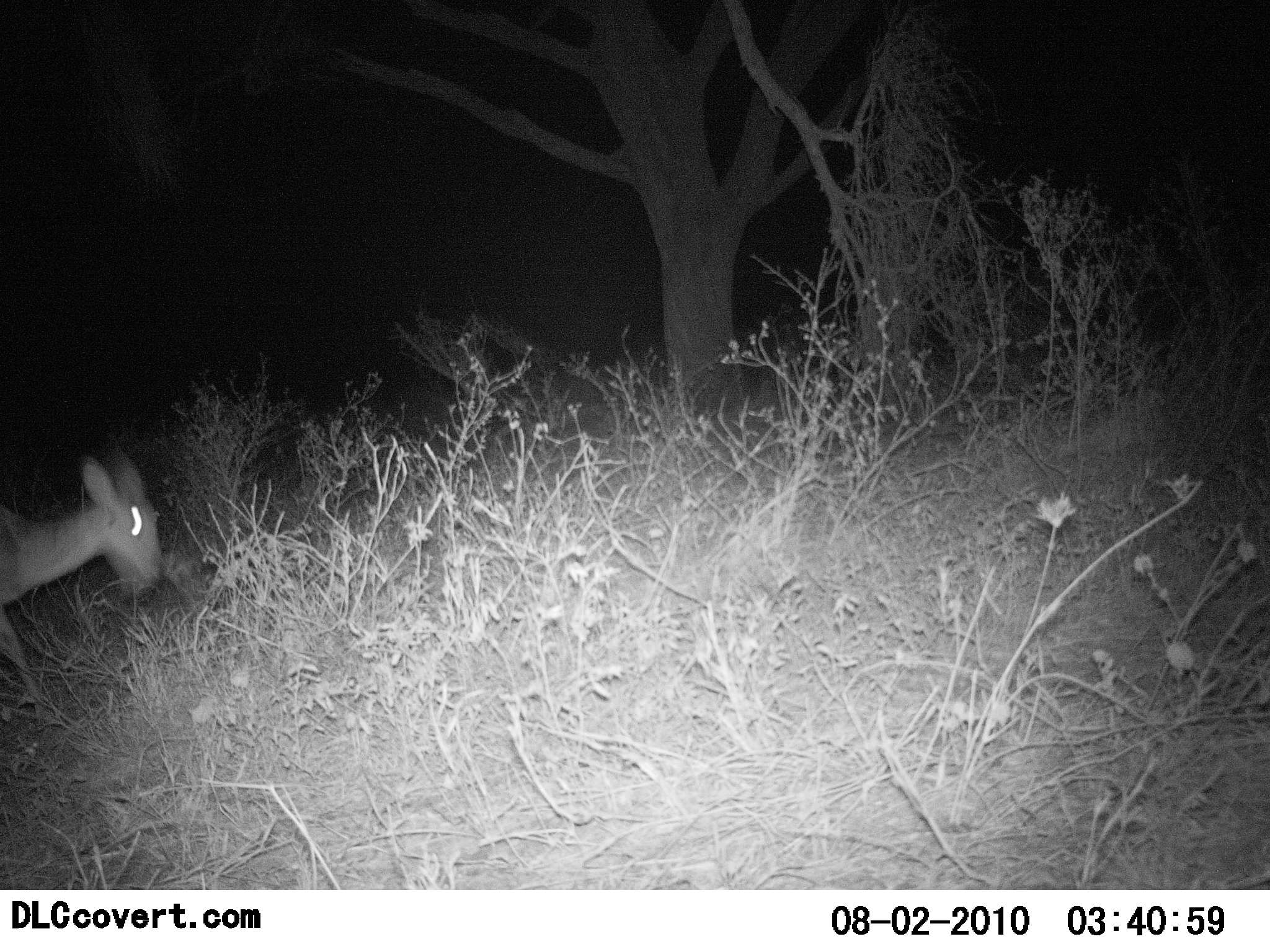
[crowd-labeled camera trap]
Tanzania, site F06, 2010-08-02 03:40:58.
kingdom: Animalia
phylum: Chordata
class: Mammalia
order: Artiodactyla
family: Bovidae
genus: Madoqua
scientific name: Madoqua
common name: dikdik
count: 1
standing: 33%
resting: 0%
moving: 67%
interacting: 0%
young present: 0%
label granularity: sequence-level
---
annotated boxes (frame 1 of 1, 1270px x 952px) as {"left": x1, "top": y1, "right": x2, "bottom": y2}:
animal: {"left": 0, "top": 450, "right": 168, "bottom": 714}